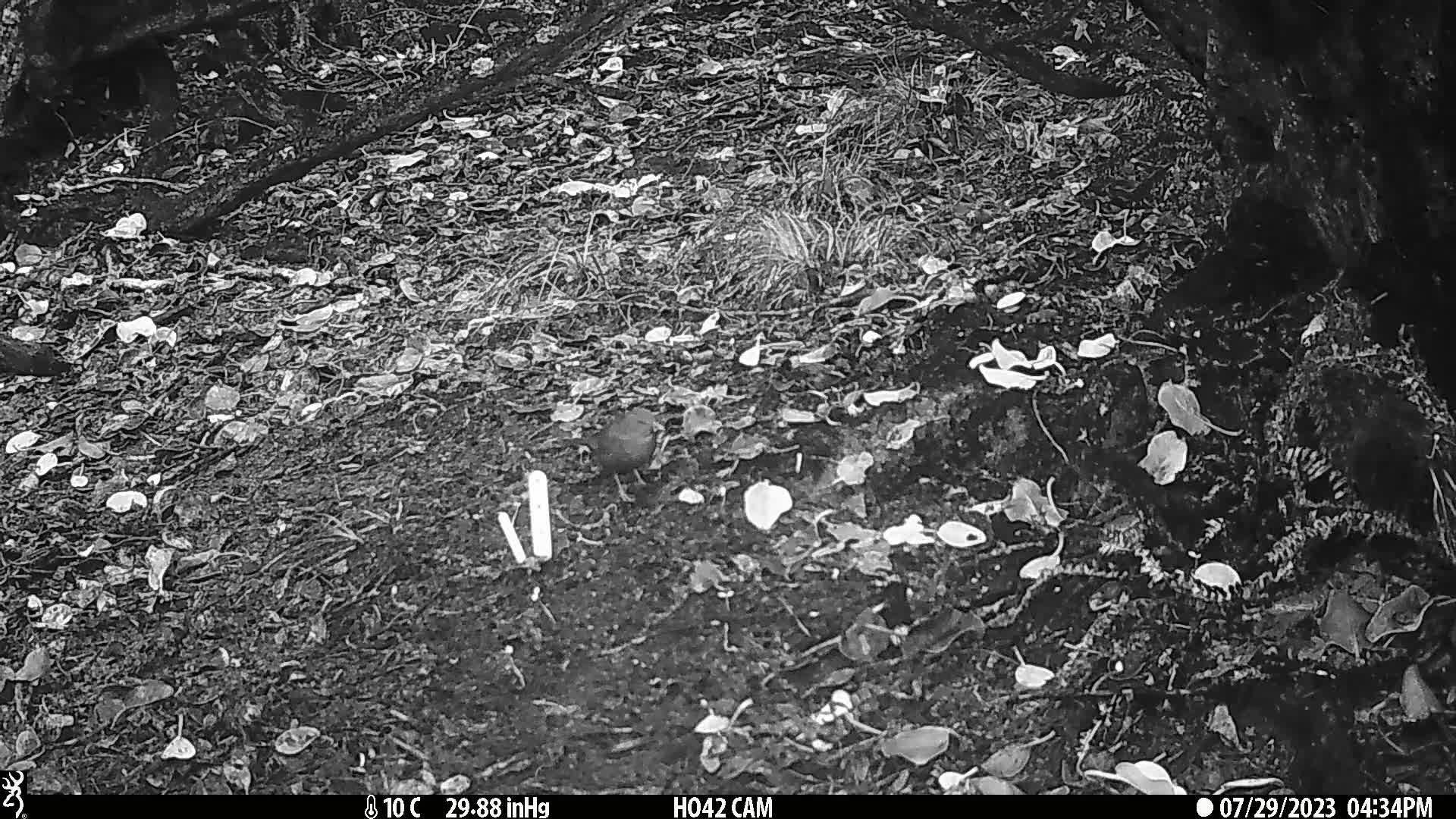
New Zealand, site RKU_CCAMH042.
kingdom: Animalia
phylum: Chordata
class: Aves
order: Passeriformes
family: Turdidae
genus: Turdus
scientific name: Turdus merula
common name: eurasian blackbird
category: blackbird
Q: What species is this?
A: Blackbird (eurasian blackbird) (Turdus merula).